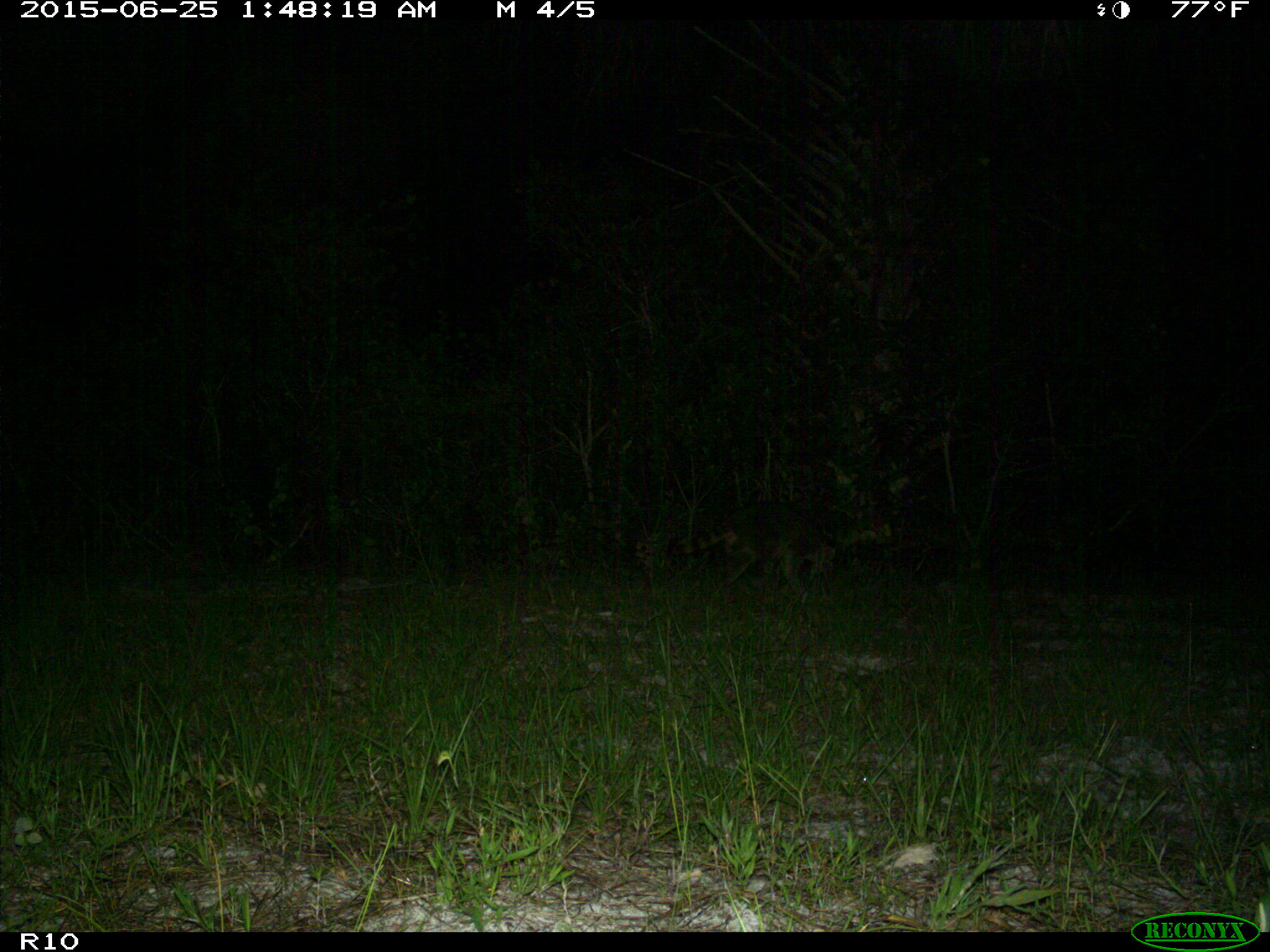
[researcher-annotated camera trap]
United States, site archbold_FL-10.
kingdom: Animalia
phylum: Chordata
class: Mammalia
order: Carnivora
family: Procyonidae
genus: Procyon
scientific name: Procyon lotor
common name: common raccoon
Procyon lotor (common raccoon).